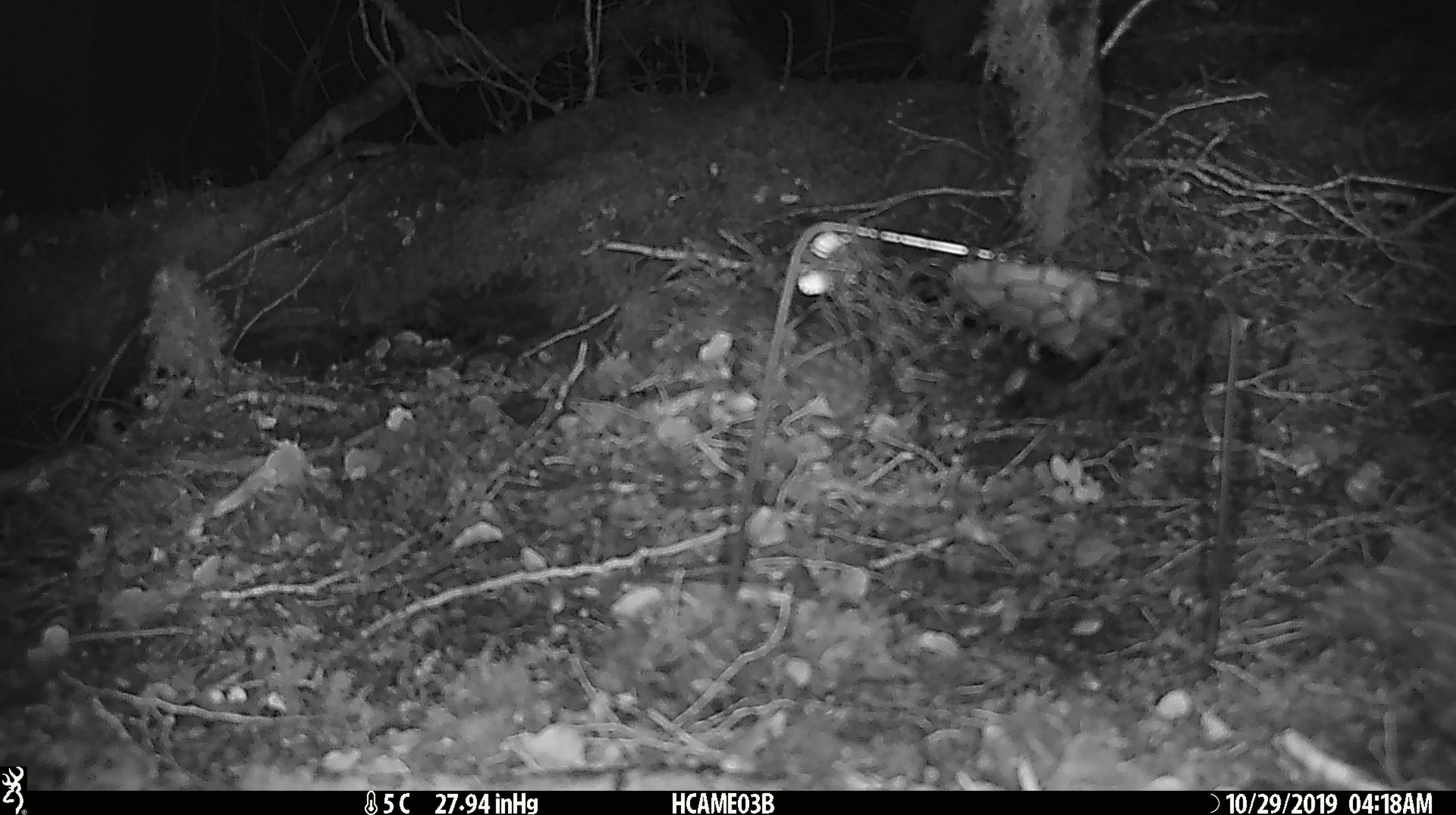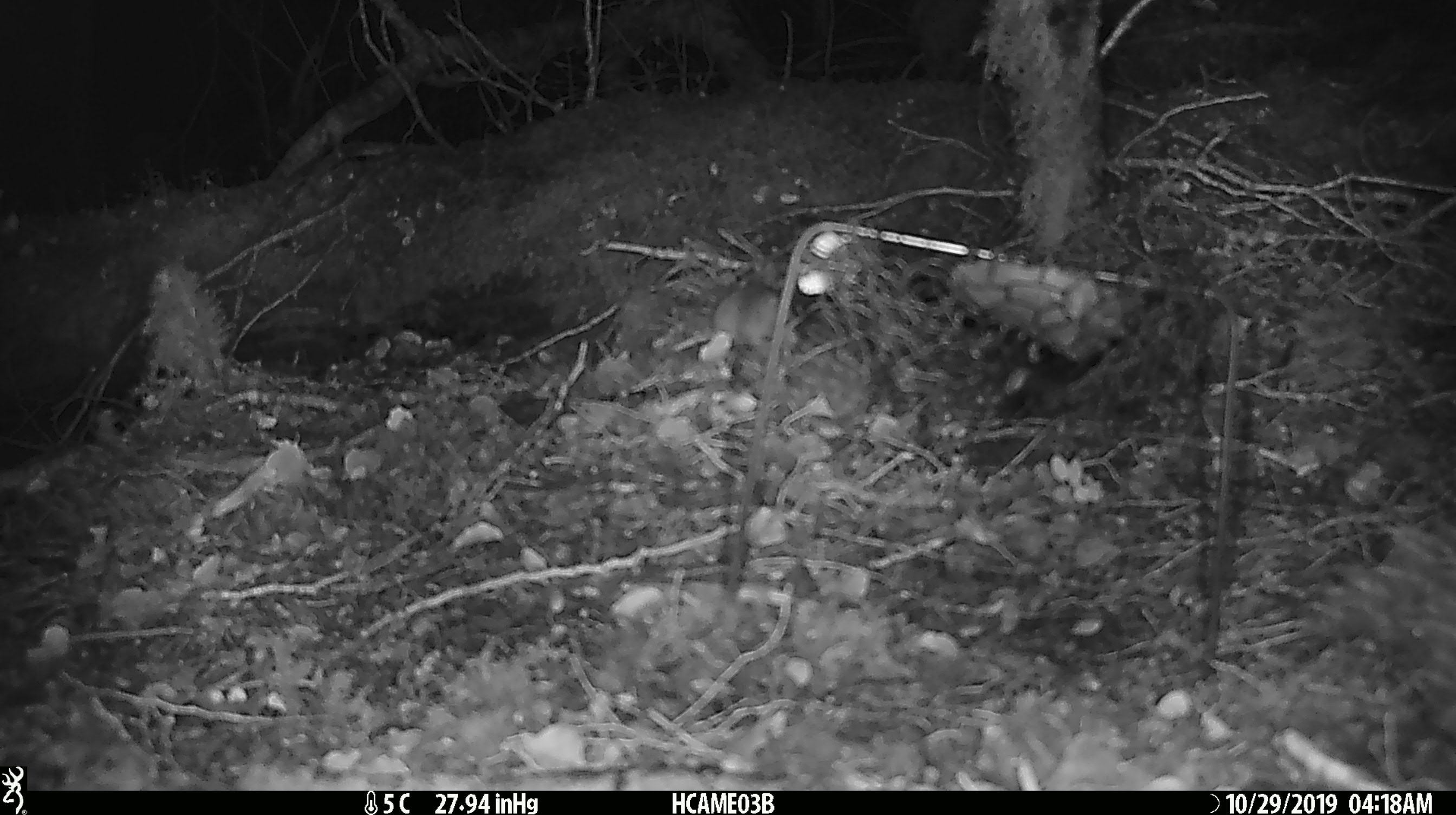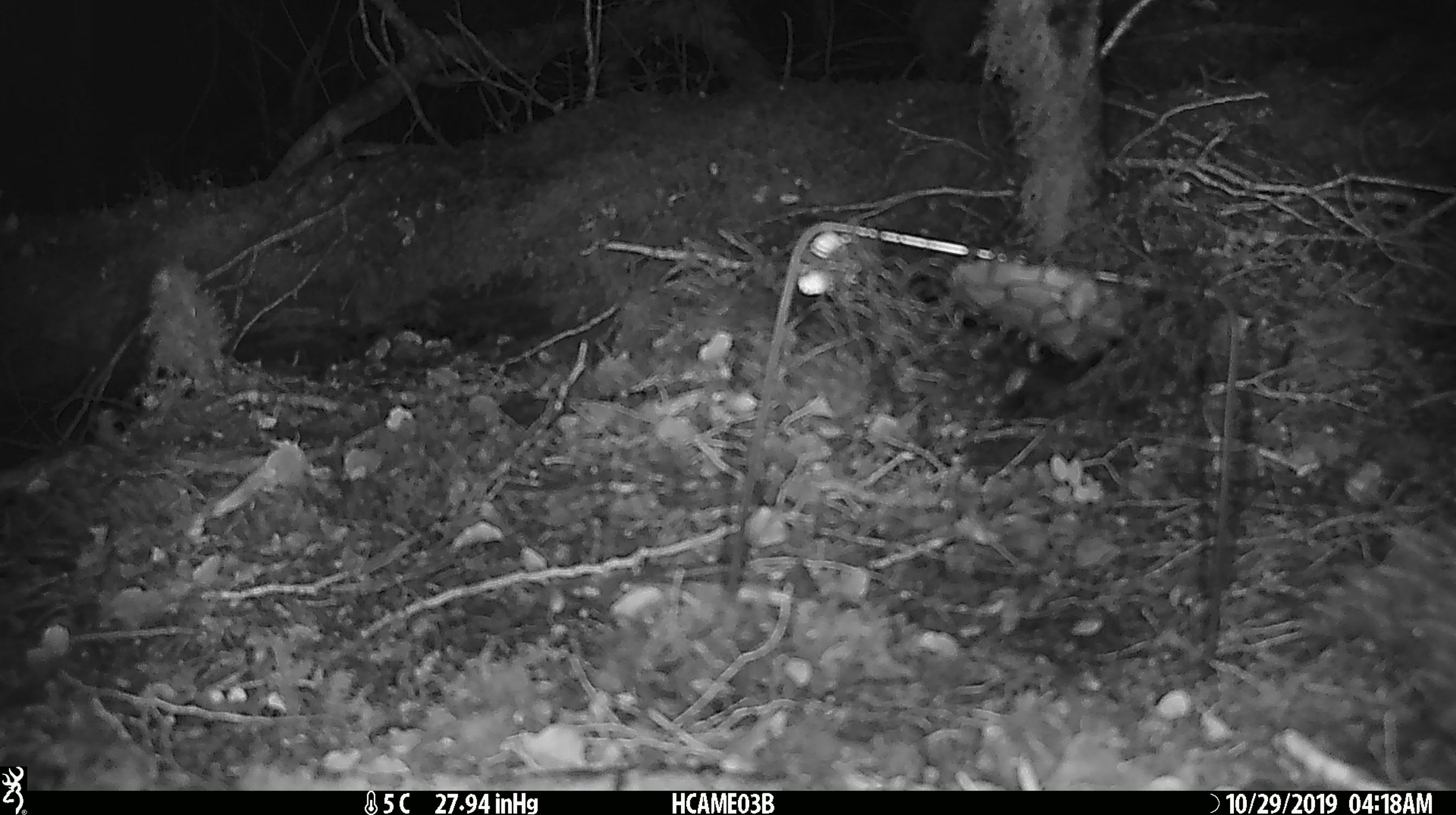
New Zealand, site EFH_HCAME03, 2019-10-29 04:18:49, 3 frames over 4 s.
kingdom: Animalia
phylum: Chordata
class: Mammalia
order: Rodentia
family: Muridae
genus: Mus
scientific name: Mus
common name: mouse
Mouse (Mus).